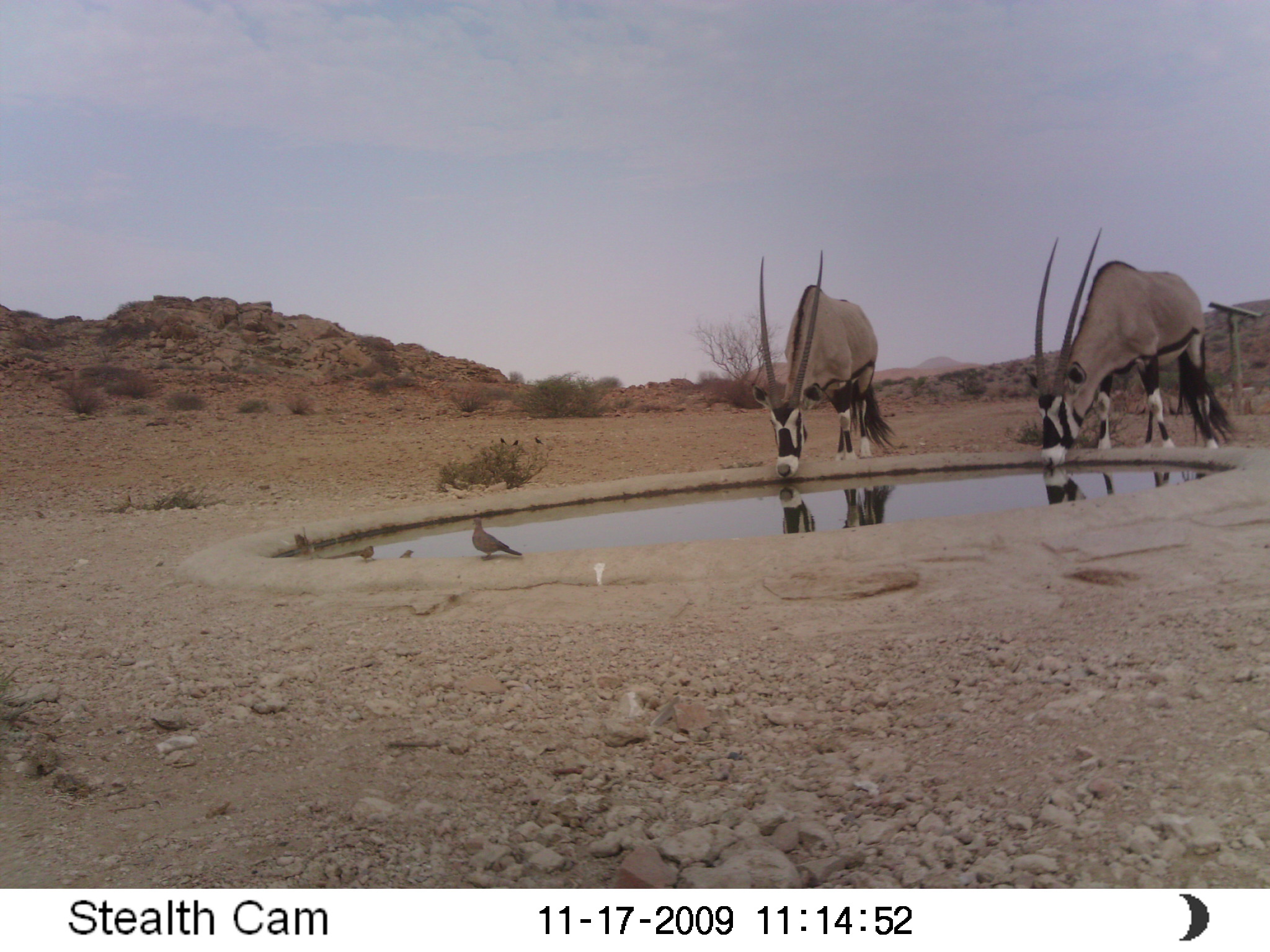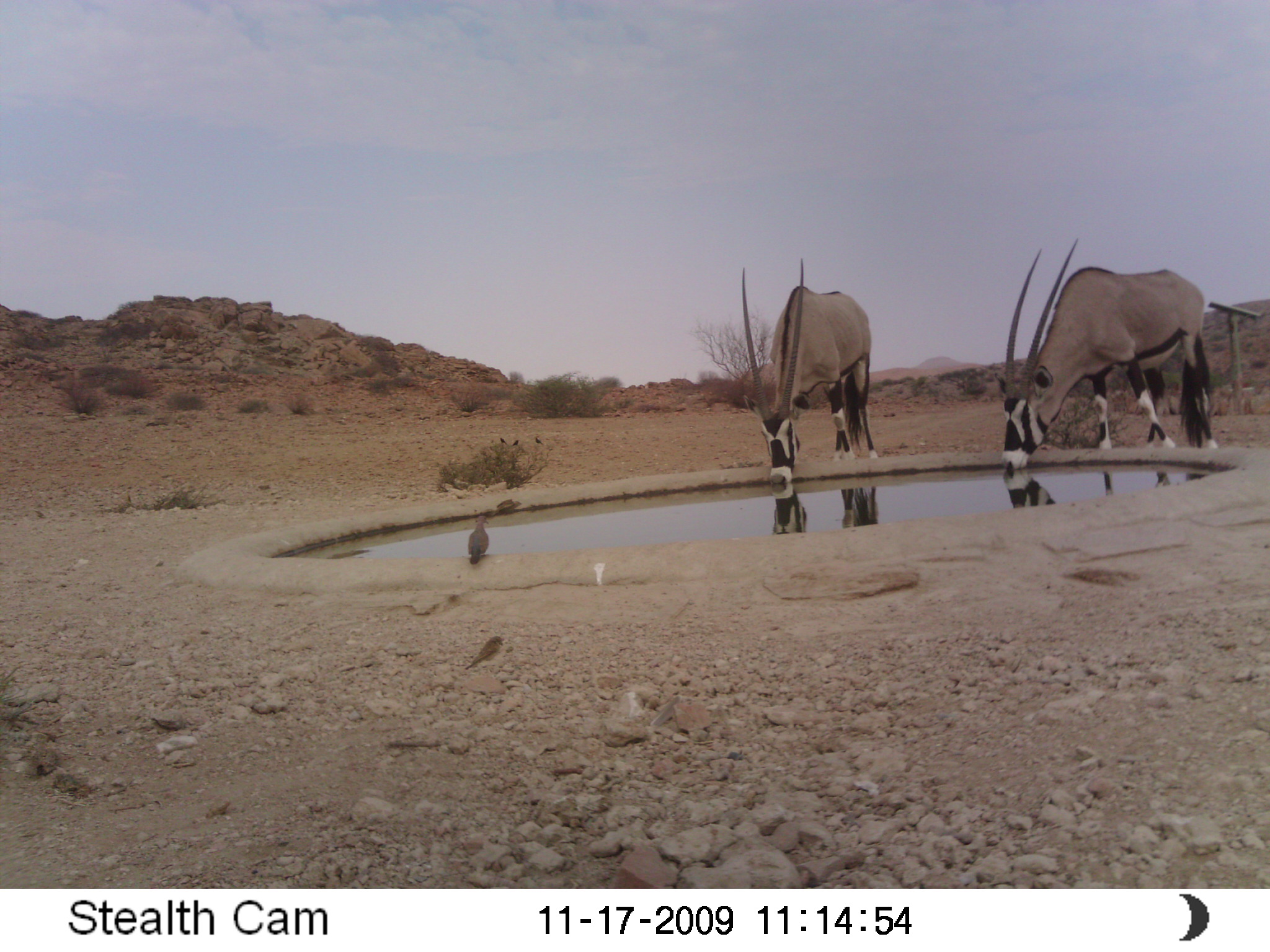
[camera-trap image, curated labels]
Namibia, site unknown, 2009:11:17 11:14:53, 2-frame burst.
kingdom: Animalia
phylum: Chordata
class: Mammalia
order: Artiodactyla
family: Bovidae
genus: Oryx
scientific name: Oryx gazella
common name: gemsbok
Oryx gazella (gemsbok).